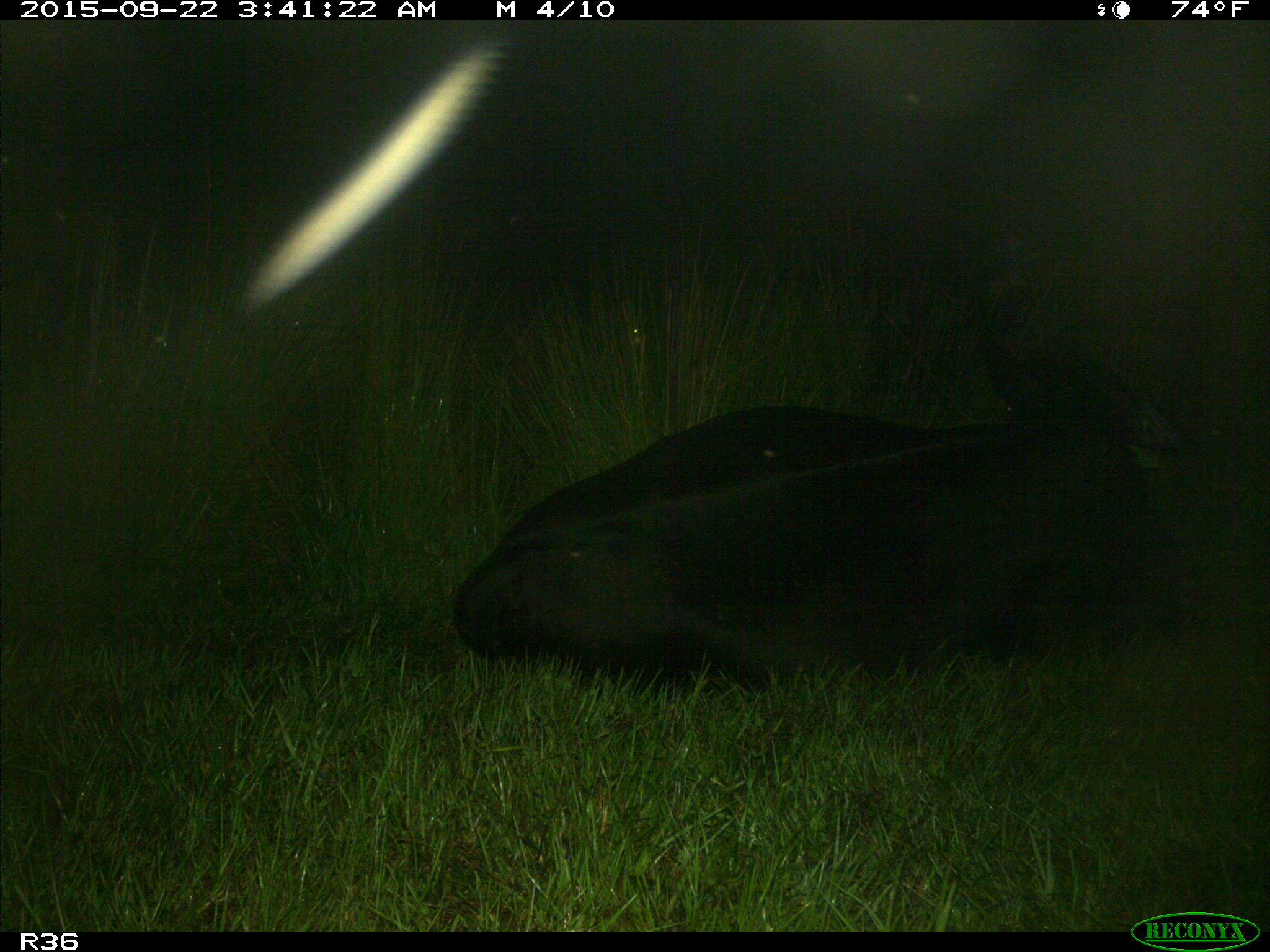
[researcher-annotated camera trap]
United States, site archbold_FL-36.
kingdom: Animalia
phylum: Chordata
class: Mammalia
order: Artiodactyla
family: Bovidae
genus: Bos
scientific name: Bos taurus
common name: domestic cow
Bos taurus (domestic cow).